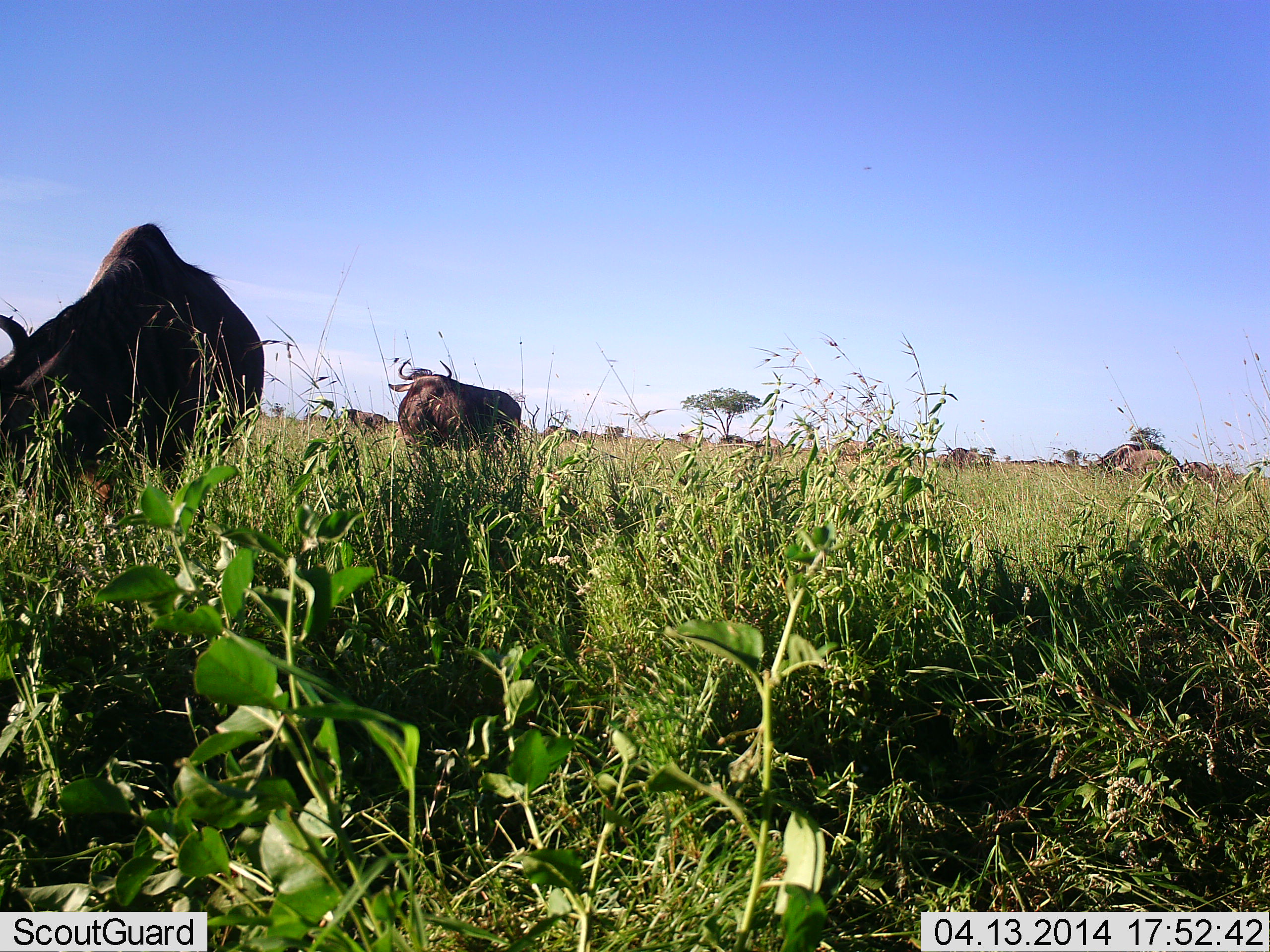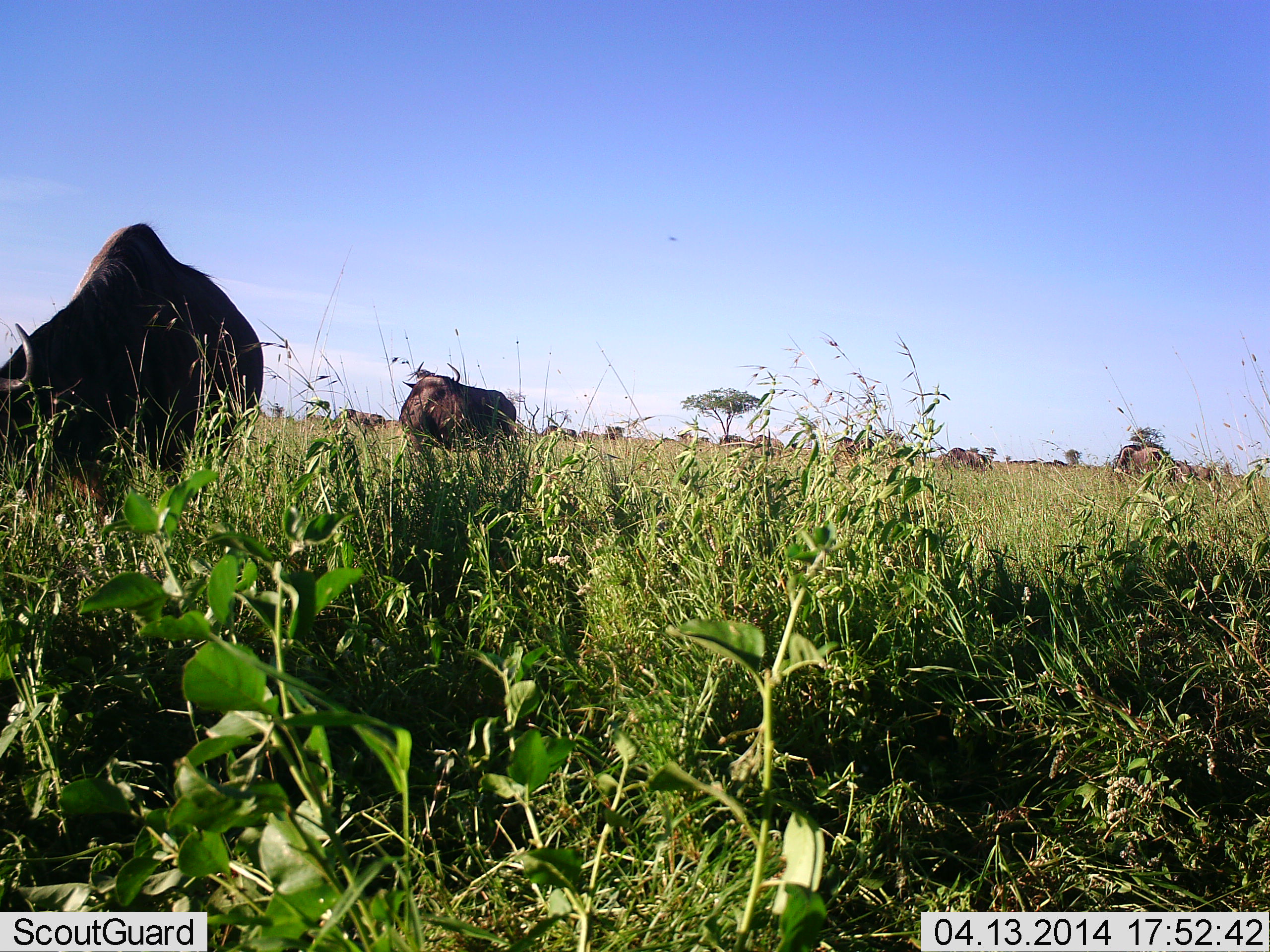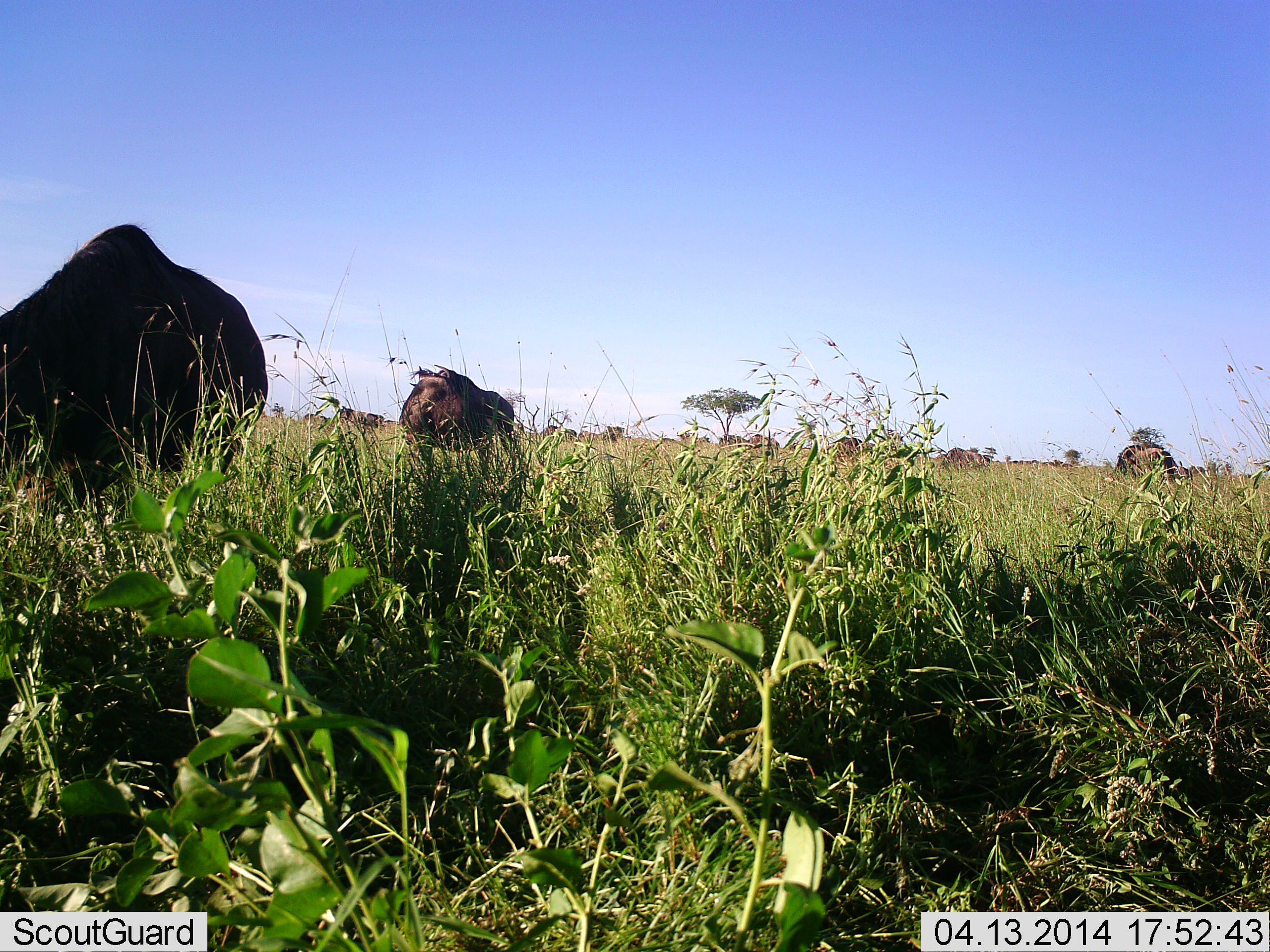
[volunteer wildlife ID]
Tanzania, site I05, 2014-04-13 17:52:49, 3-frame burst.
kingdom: Animalia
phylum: Chordata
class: Mammalia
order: Artiodactyla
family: Bovidae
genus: Connochaetes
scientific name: Connochaetes taurinus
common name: blue wildebeest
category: wildebeest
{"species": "wildebeest (blue wildebeest) (Connochaetes taurinus)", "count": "4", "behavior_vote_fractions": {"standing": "55%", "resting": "9%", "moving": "9%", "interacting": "0%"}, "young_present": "0%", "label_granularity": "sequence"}